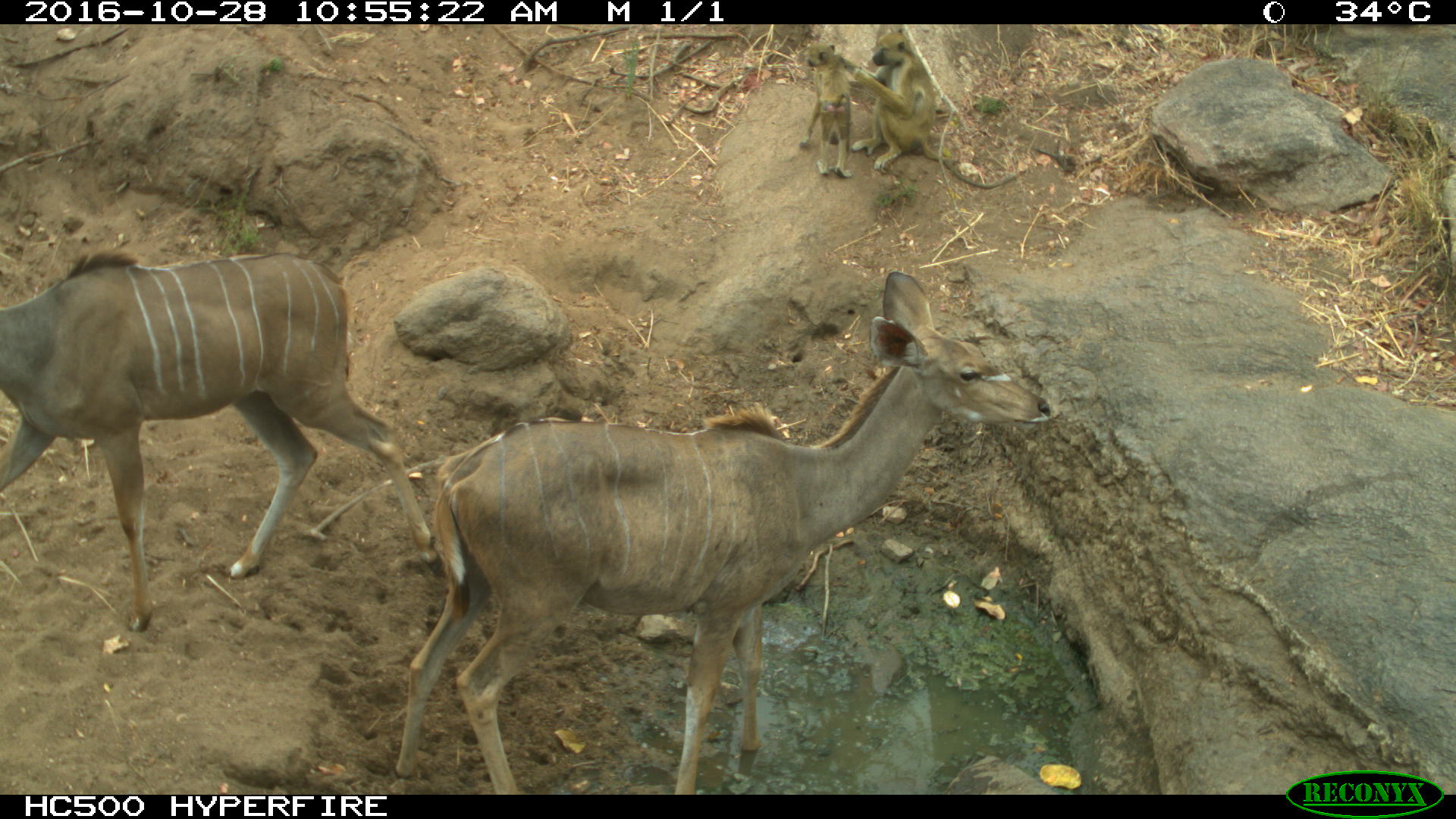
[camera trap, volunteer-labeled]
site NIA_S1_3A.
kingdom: Animalia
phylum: Chordata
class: Mammalia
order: Artiodactyla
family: Bovidae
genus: Tragelaphus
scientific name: Tragelaphus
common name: kudu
Kudu (Tragelaphus), count 2. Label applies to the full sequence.